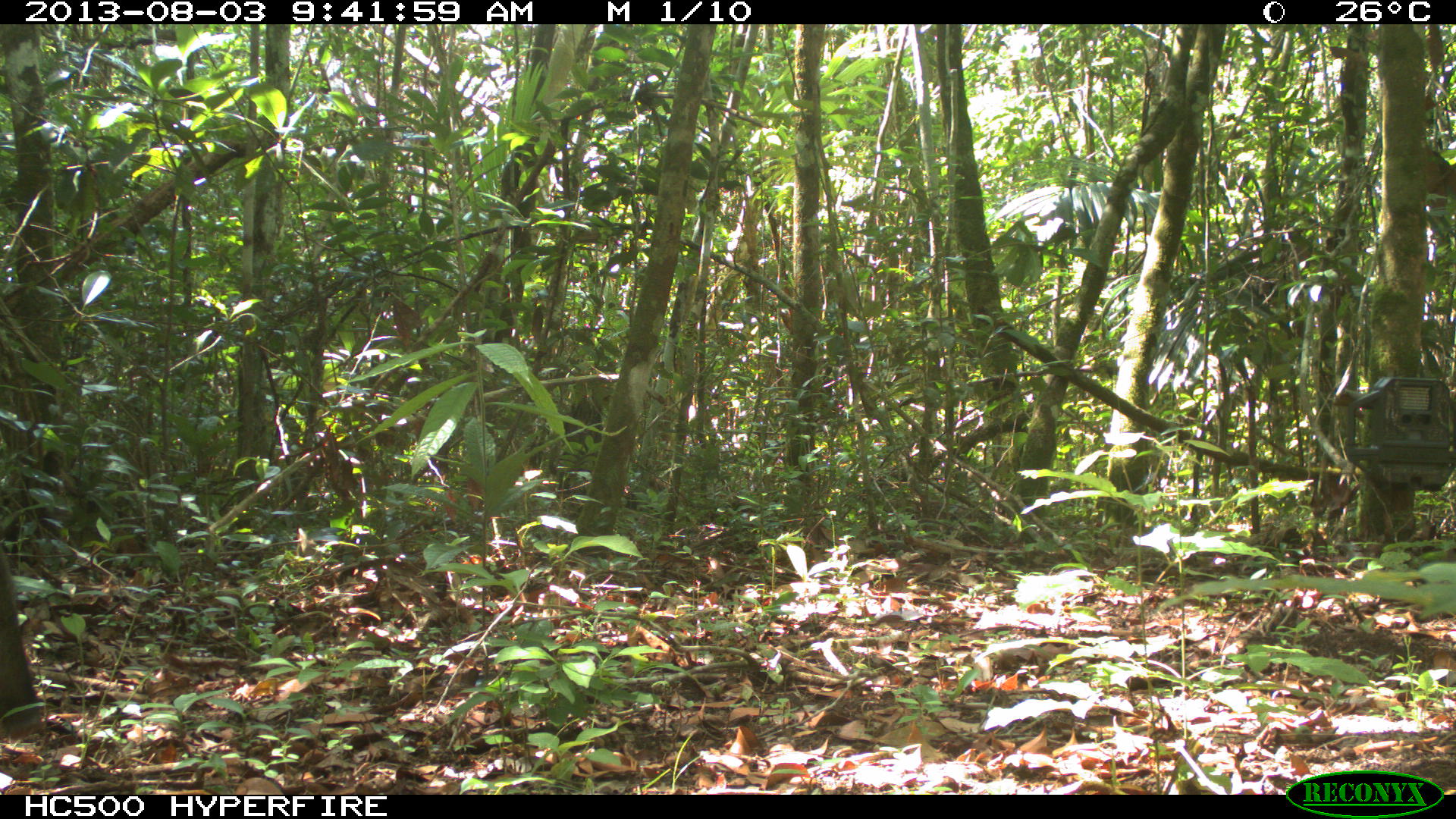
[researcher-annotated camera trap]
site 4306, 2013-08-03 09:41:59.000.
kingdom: Animalia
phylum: Chordata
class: Mammalia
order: Artiodactyla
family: Tayassuidae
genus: Pecari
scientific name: Pecari tajacu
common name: collared peccary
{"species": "Pecari tajacu (collared peccary)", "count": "1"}